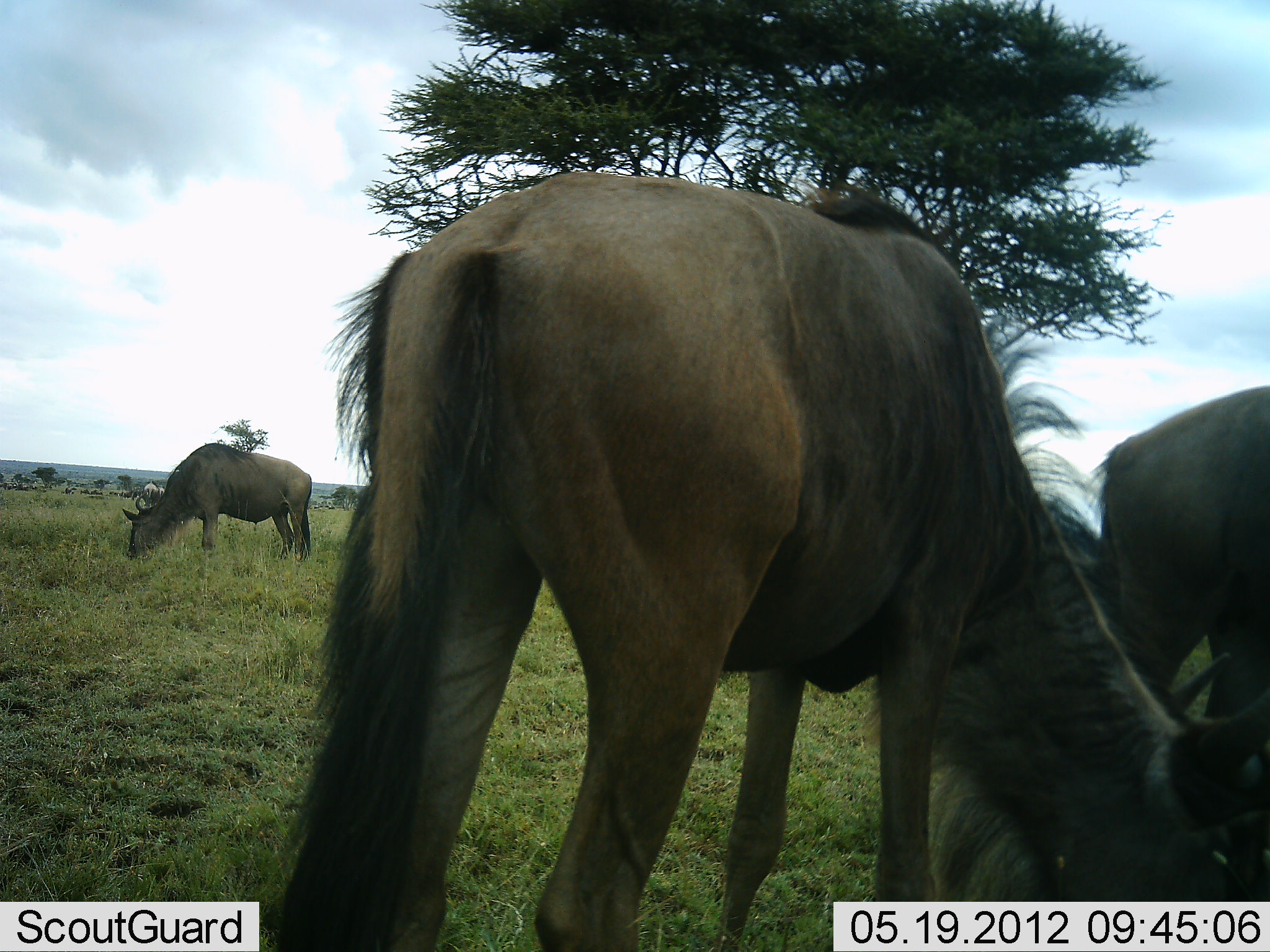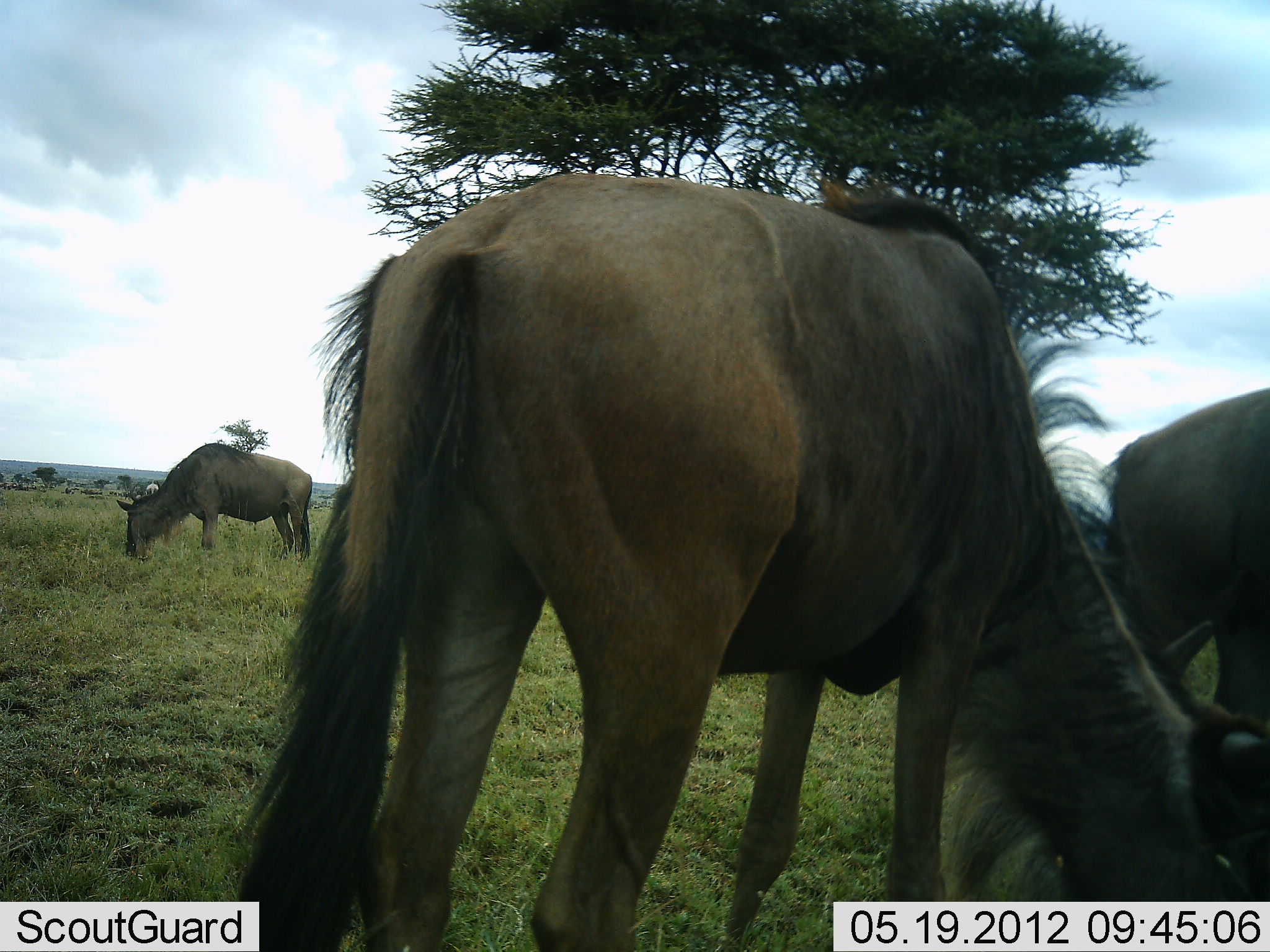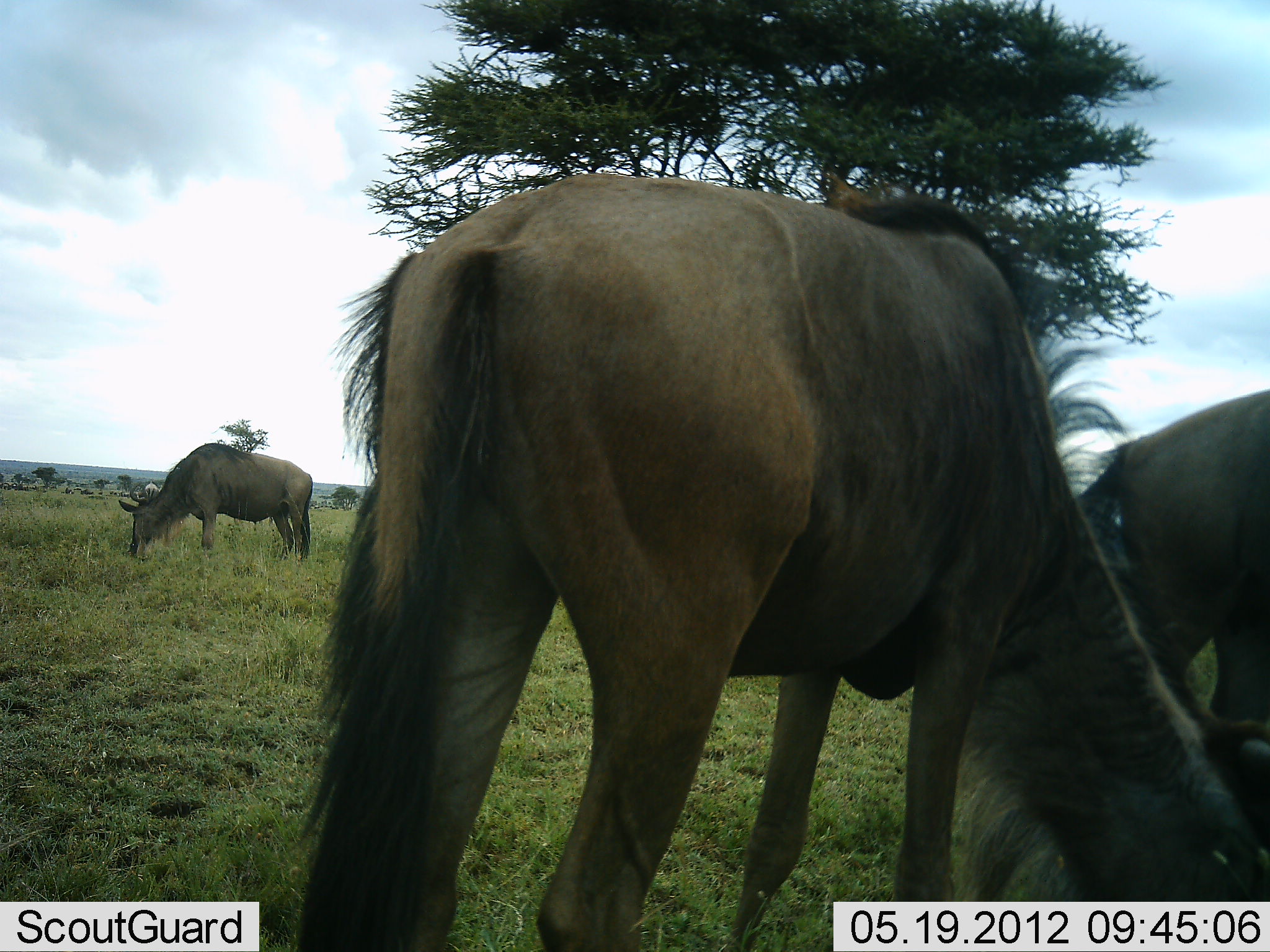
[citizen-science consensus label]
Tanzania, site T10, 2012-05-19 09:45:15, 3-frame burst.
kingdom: Animalia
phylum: Chordata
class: Mammalia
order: Artiodactyla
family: Bovidae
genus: Connochaetes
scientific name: Connochaetes taurinus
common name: blue wildebeest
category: wildebeest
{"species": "wildebeest (blue wildebeest) (Connochaetes taurinus)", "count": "3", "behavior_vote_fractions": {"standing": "30%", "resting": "0%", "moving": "0%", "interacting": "0%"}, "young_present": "0%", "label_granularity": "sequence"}